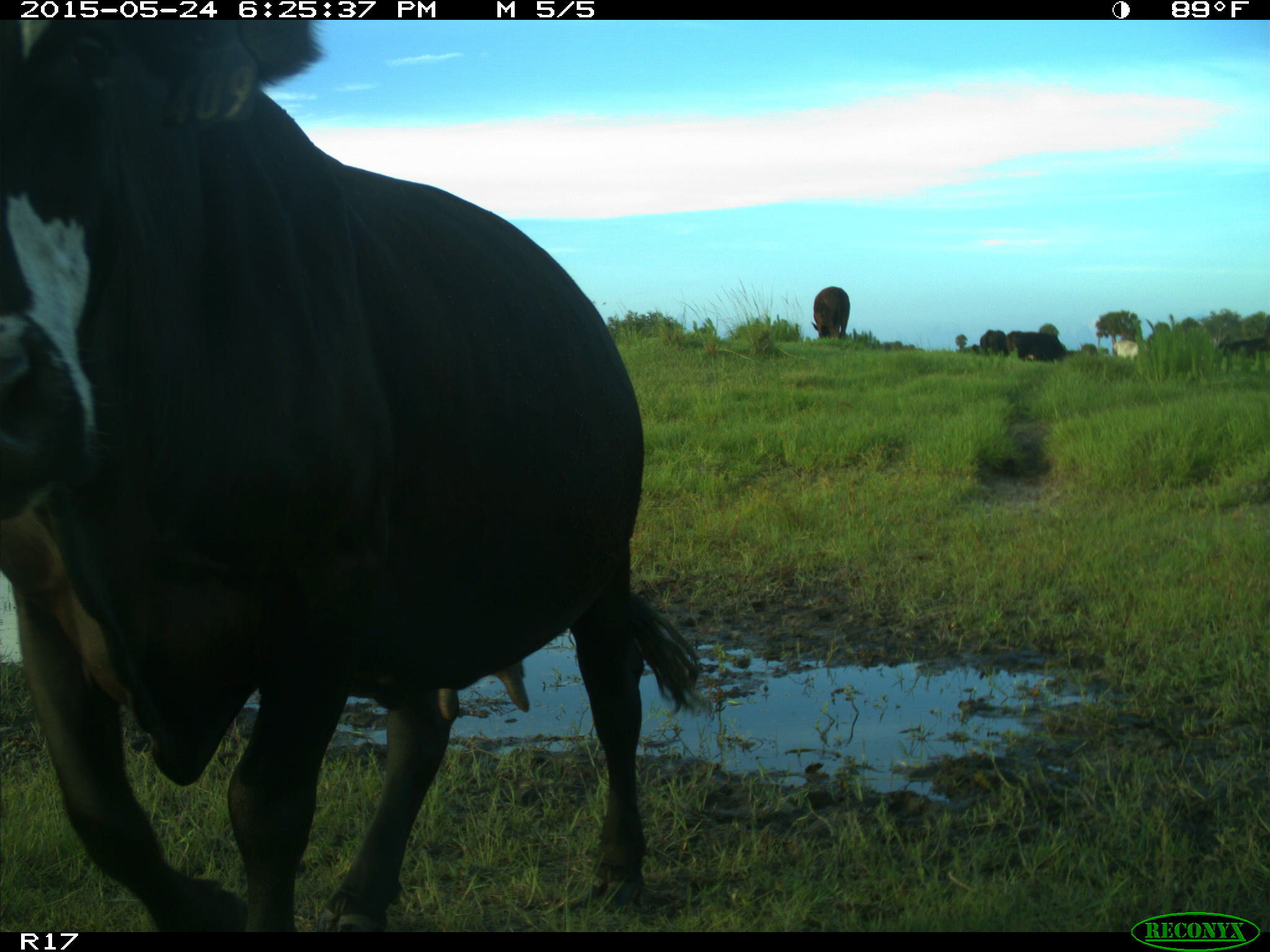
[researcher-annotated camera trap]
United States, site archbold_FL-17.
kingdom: Animalia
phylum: Chordata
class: Mammalia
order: Artiodactyla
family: Bovidae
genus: Bos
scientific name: Bos taurus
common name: domestic cow